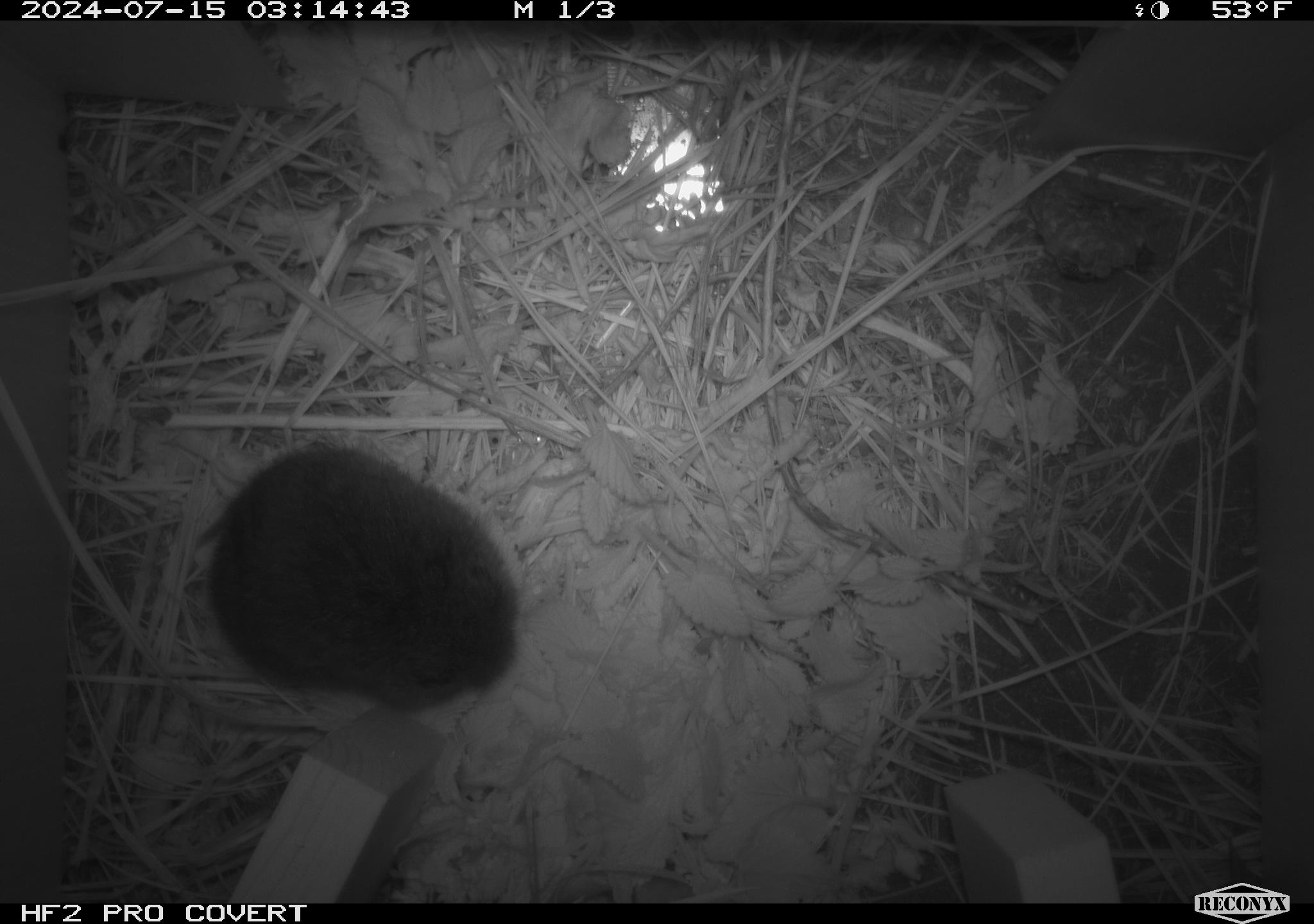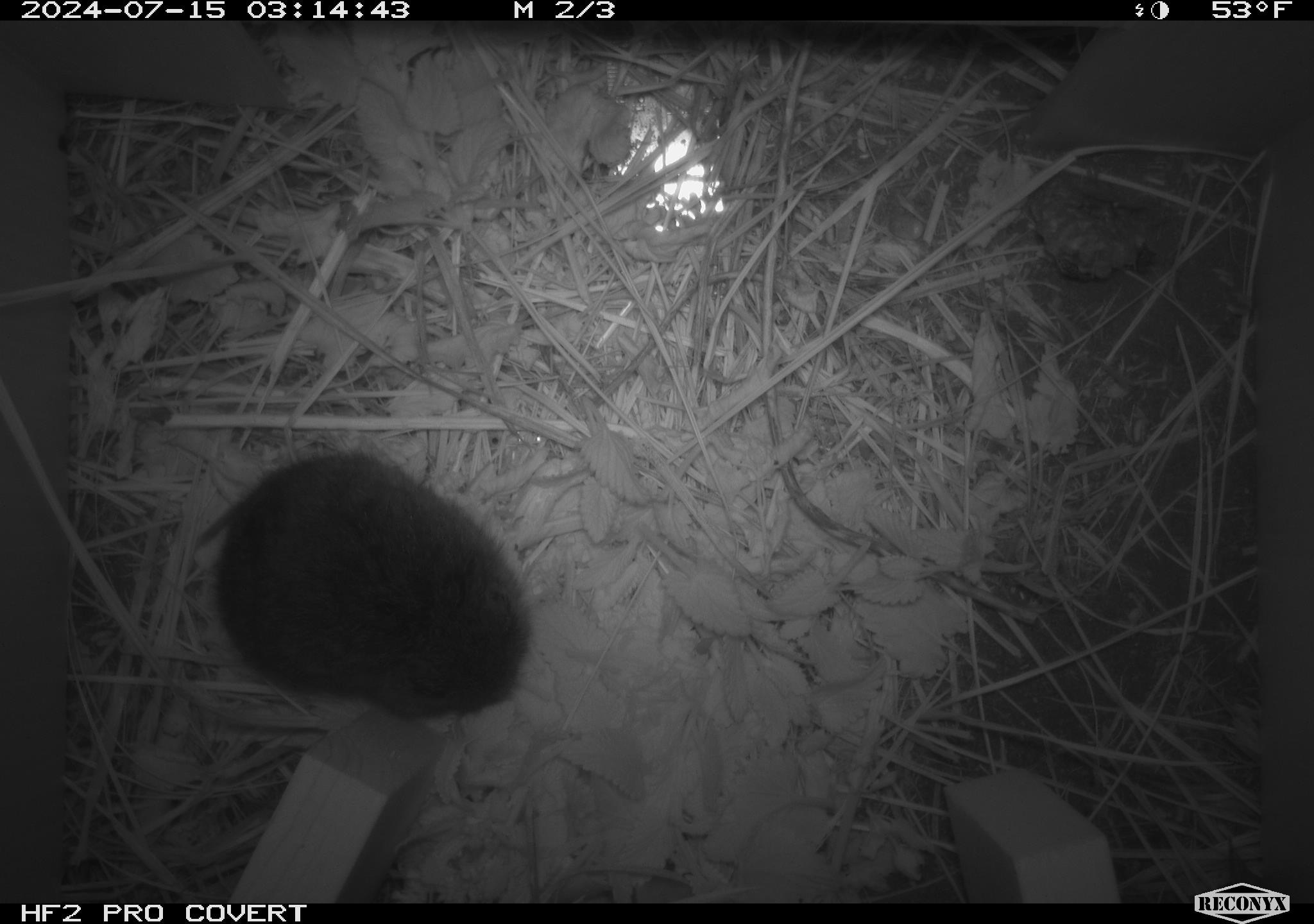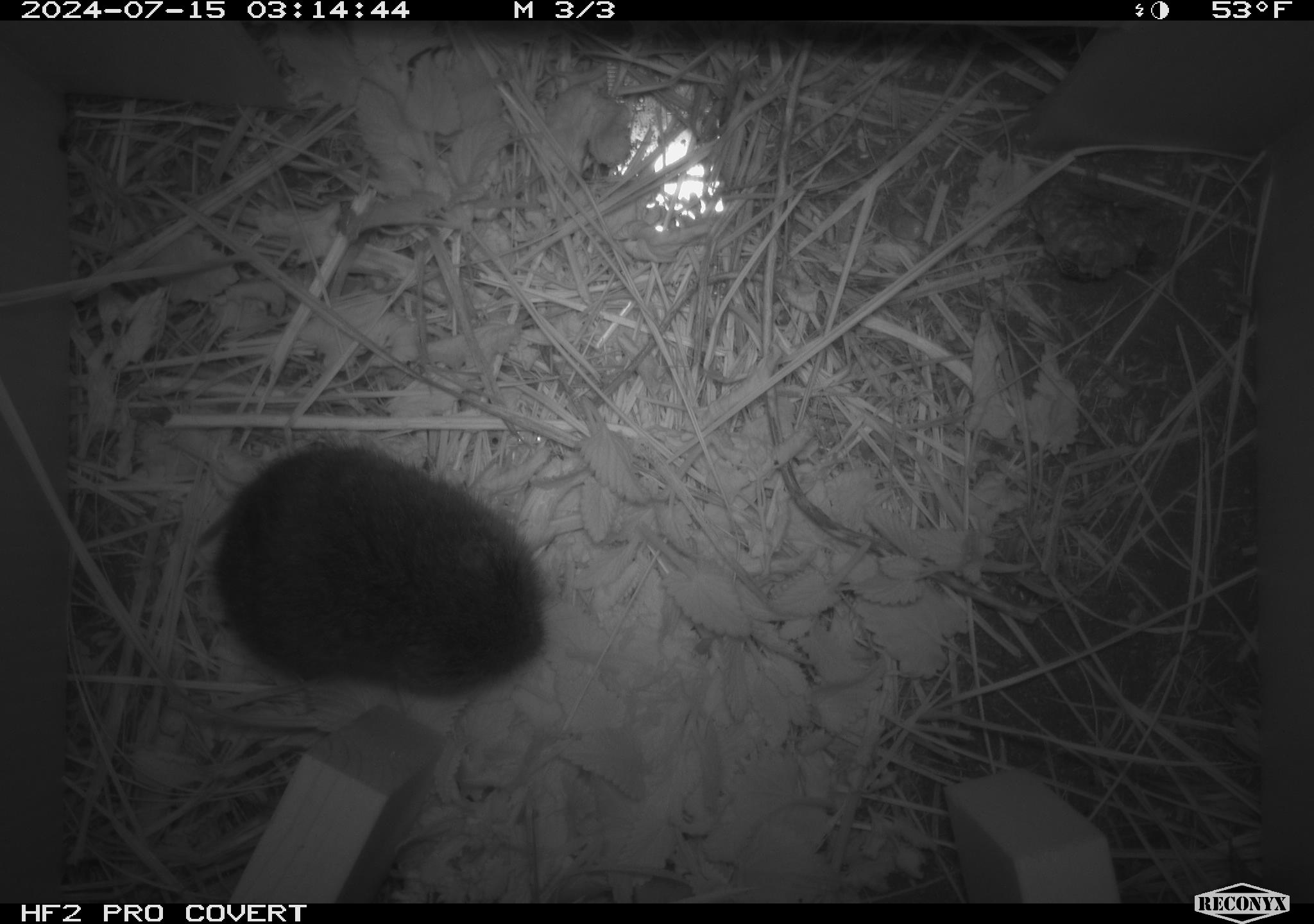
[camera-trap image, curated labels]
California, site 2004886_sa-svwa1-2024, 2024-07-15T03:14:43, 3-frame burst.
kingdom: Animalia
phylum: Arthropoda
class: Insecta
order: Hymenoptera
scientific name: Hymenoptera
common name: ants, bees, wasps, and sawflies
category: hymenoptera order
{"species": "hymenoptera order (ants, bees, wasps, and sawflies) (Hymenoptera)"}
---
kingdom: Animalia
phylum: Chordata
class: Mammalia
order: Rodentia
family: Cricetidae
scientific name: Arvicolinae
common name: voles, lemmings, and muskrats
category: arvicolinae subfamily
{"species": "arvicolinae subfamily (voles, lemmings, and muskrats) (Arvicolinae)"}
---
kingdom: Animalia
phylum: Arthropoda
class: Malacostraca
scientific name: Malacostraca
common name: amphipods, crabs, isopods, krill, lobsters and shrimps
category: malacostracan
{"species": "malacostracan (amphipods, crabs, isopods, krill, lobsters and shrimps) (Malacostraca)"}